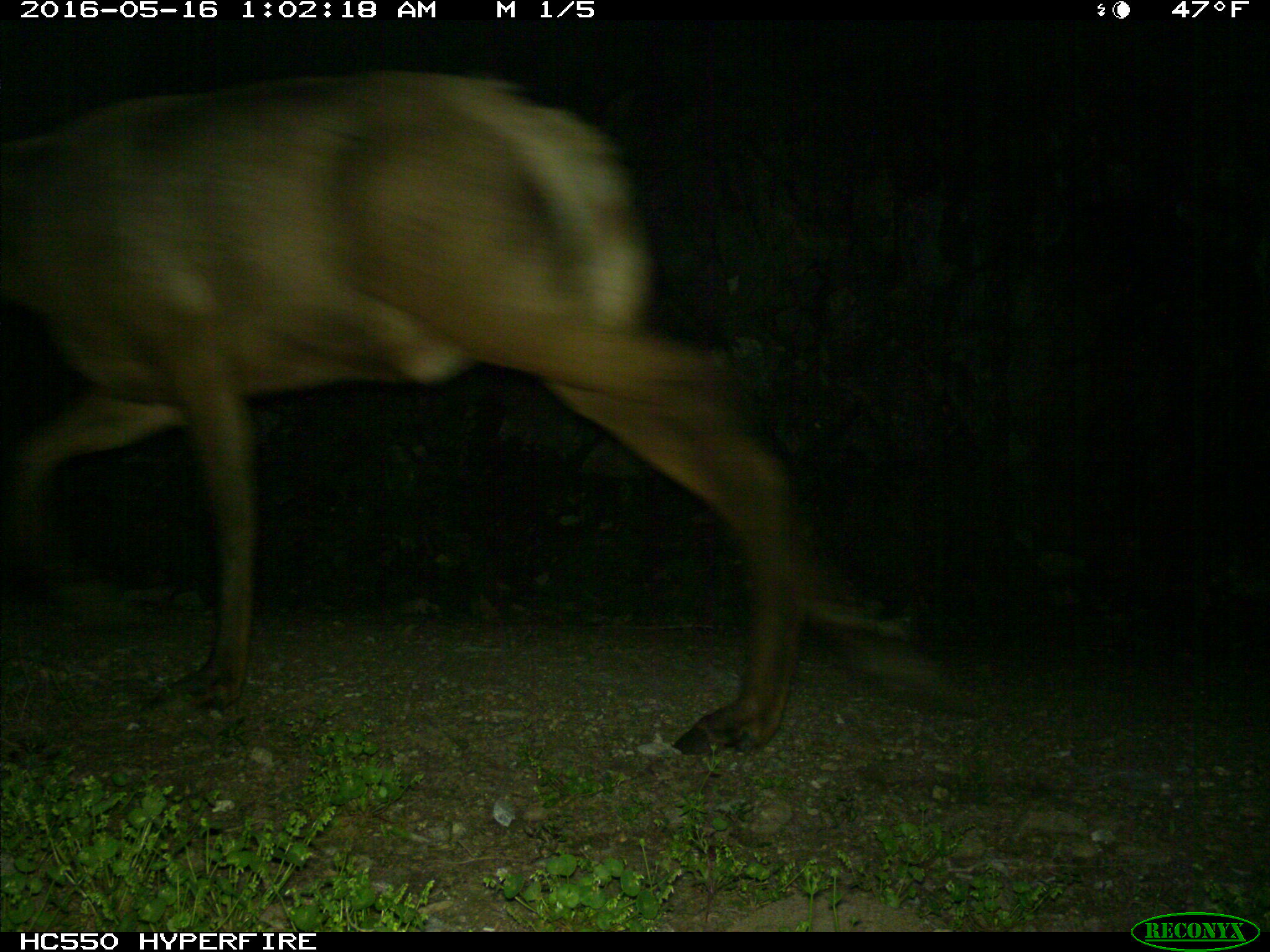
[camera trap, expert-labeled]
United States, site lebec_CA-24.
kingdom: Animalia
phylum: Chordata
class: Mammalia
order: Artiodactyla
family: Cervidae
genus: Cervus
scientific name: Cervus canadensis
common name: elk